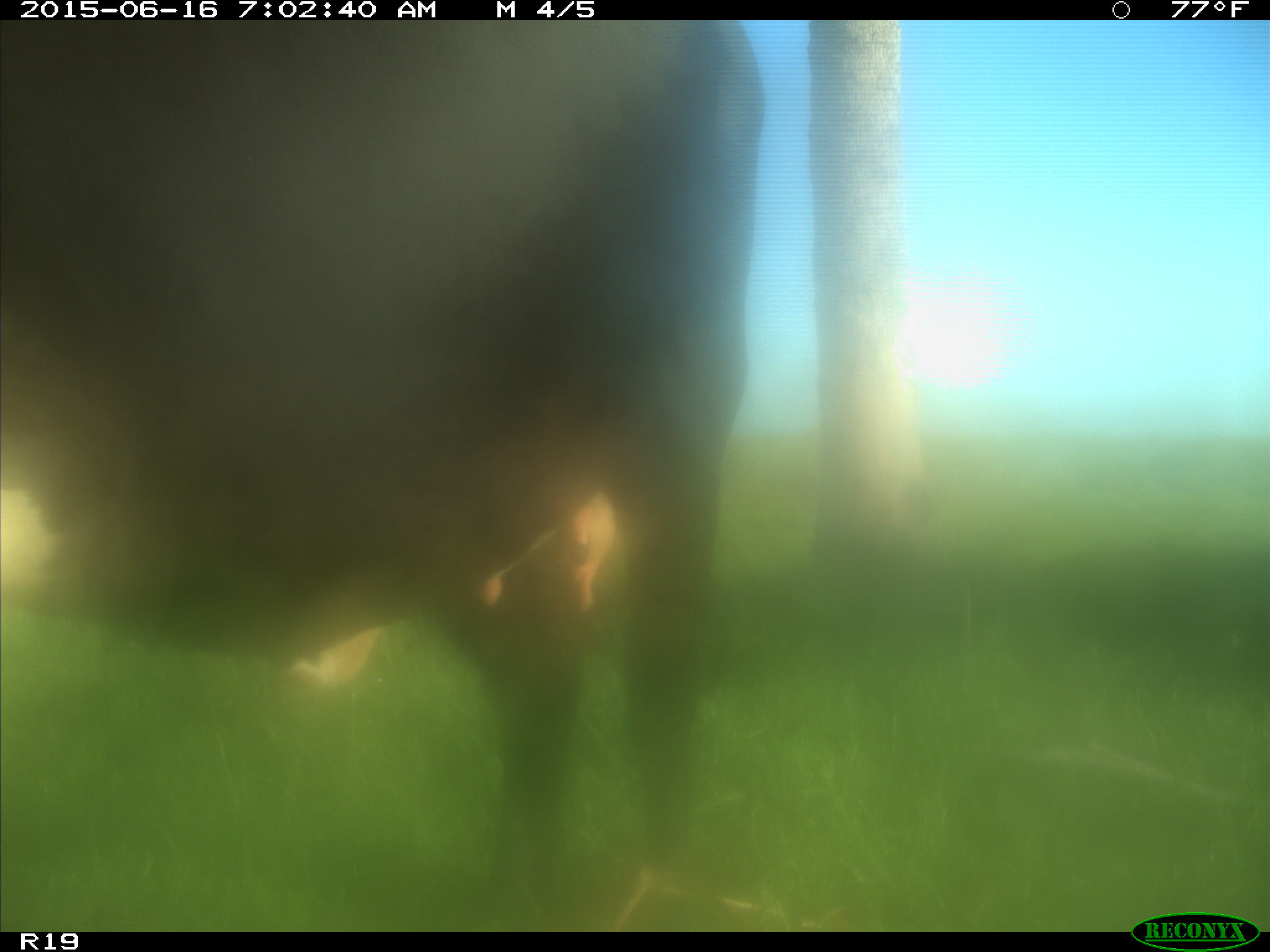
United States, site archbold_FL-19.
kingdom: Animalia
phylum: Chordata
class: Mammalia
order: Artiodactyla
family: Bovidae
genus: Bos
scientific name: Bos taurus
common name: domestic cow